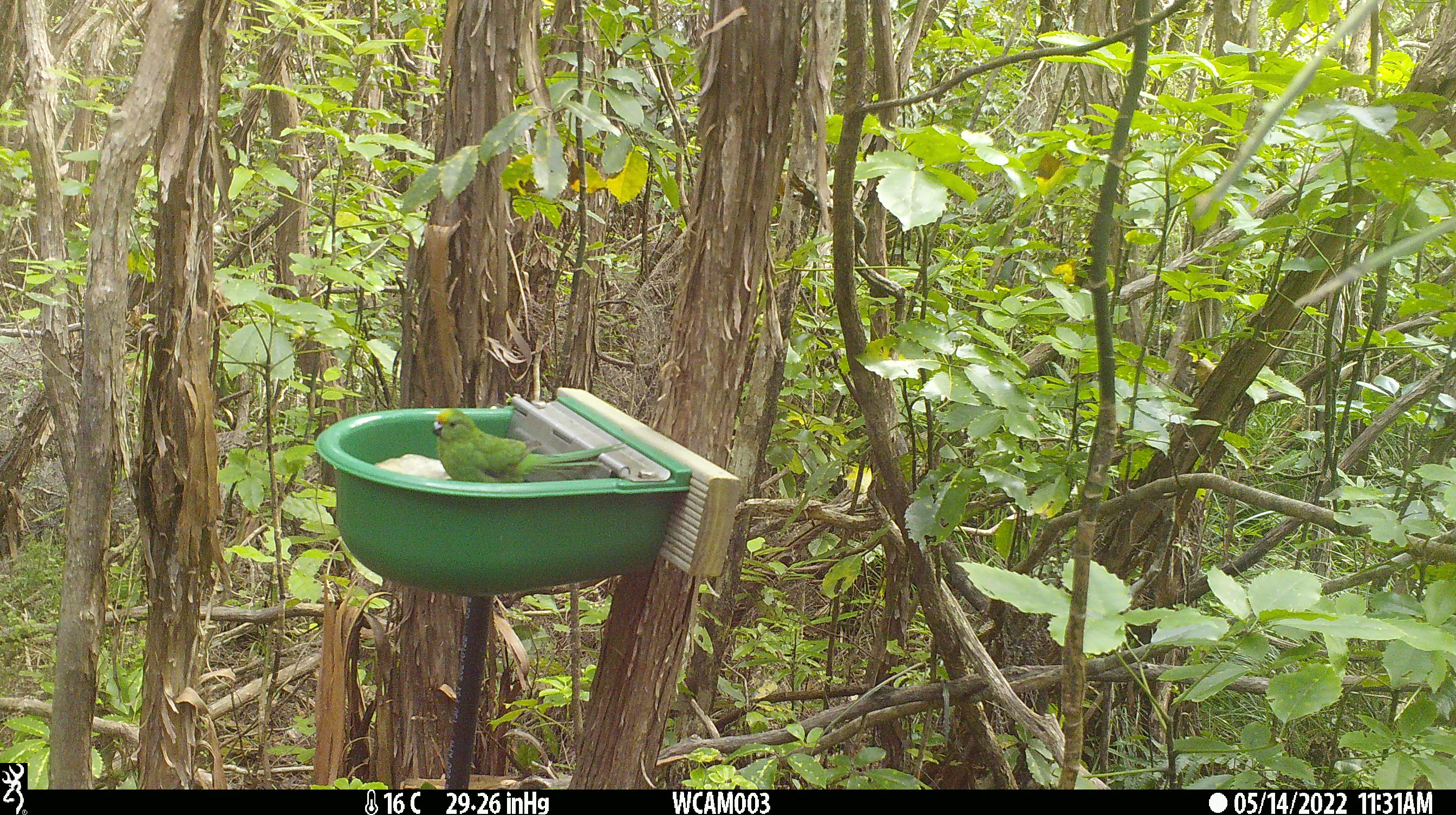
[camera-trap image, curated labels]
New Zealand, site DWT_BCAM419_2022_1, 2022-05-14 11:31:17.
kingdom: Animalia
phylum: Chordata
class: Aves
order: Psittaciformes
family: Psittaculidae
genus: Cyanoramphus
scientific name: Cyanoramphus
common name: parakeet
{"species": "parakeet (Cyanoramphus)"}